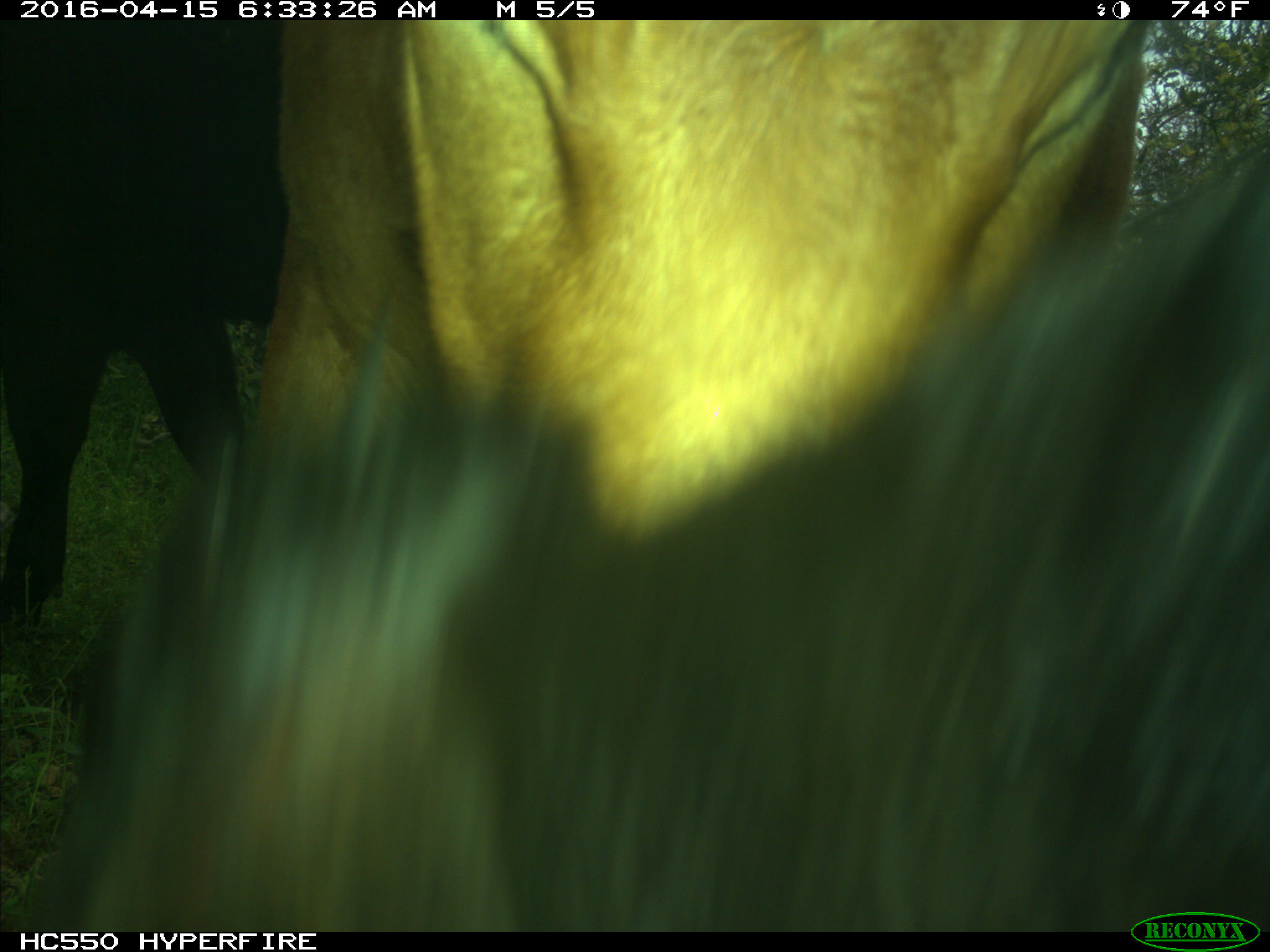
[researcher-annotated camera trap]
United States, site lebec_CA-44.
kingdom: Animalia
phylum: Chordata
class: Mammalia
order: Artiodactyla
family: Bovidae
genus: Bos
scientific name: Bos taurus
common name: domestic cow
Bos taurus (domestic cow).